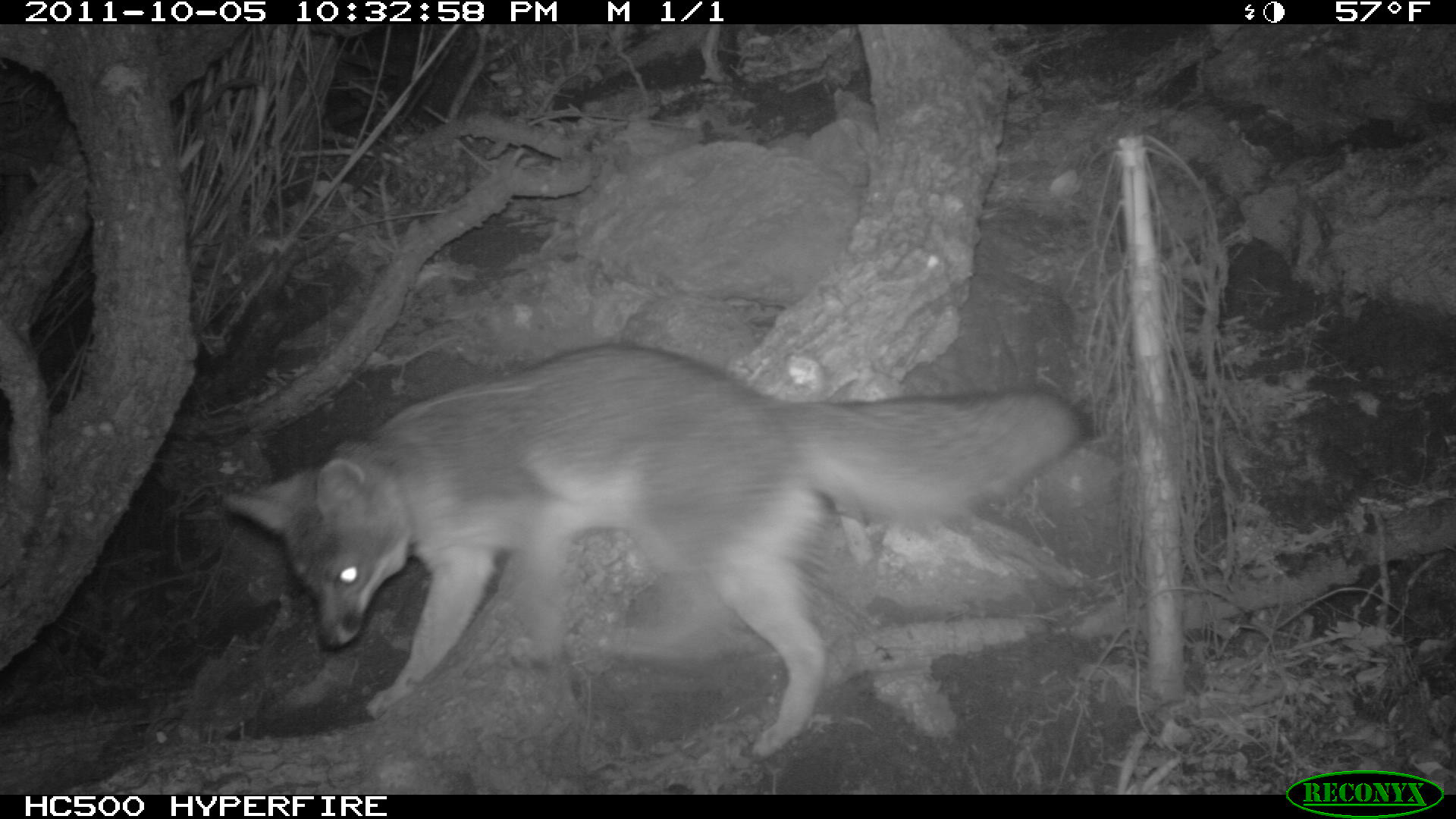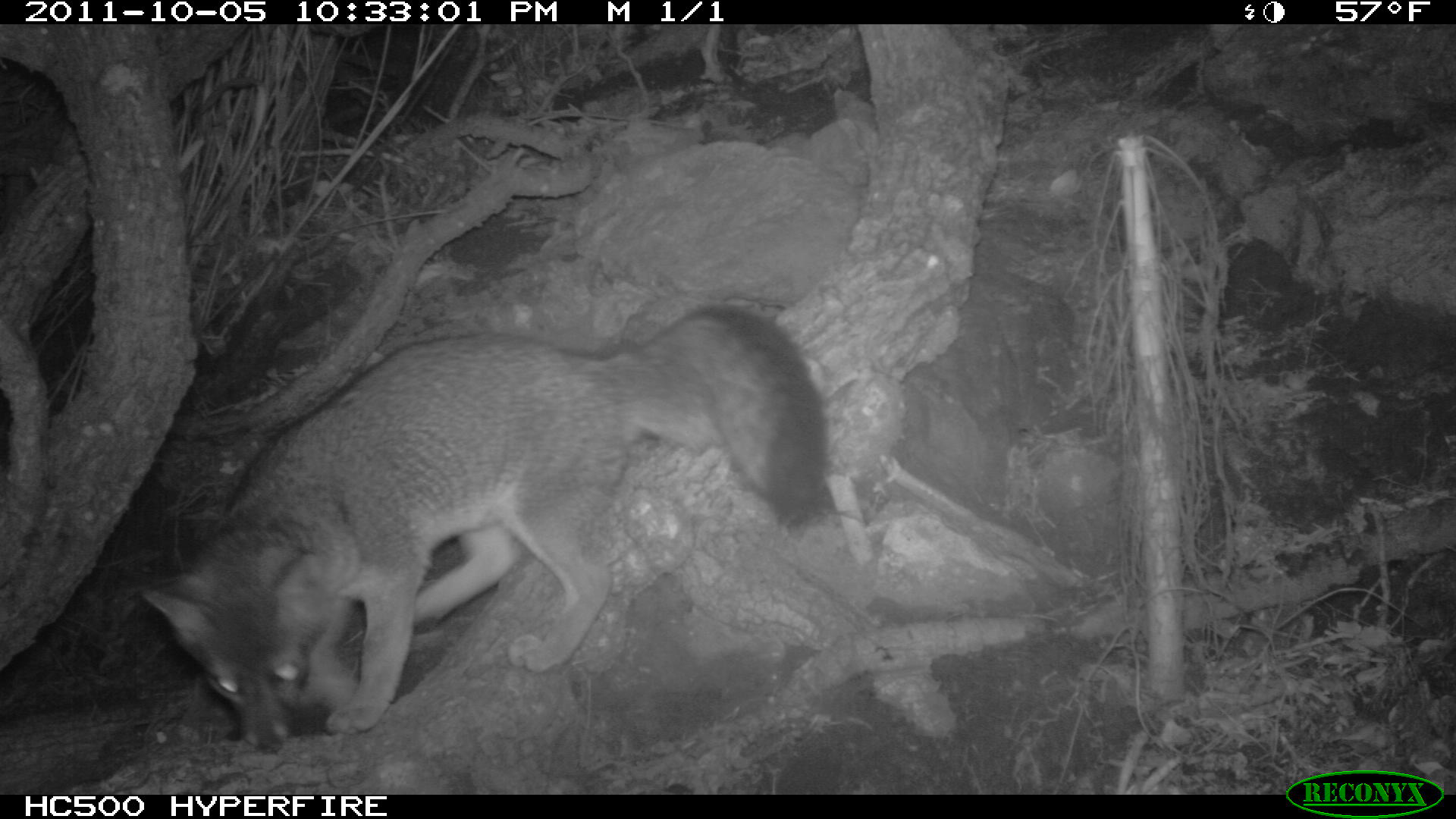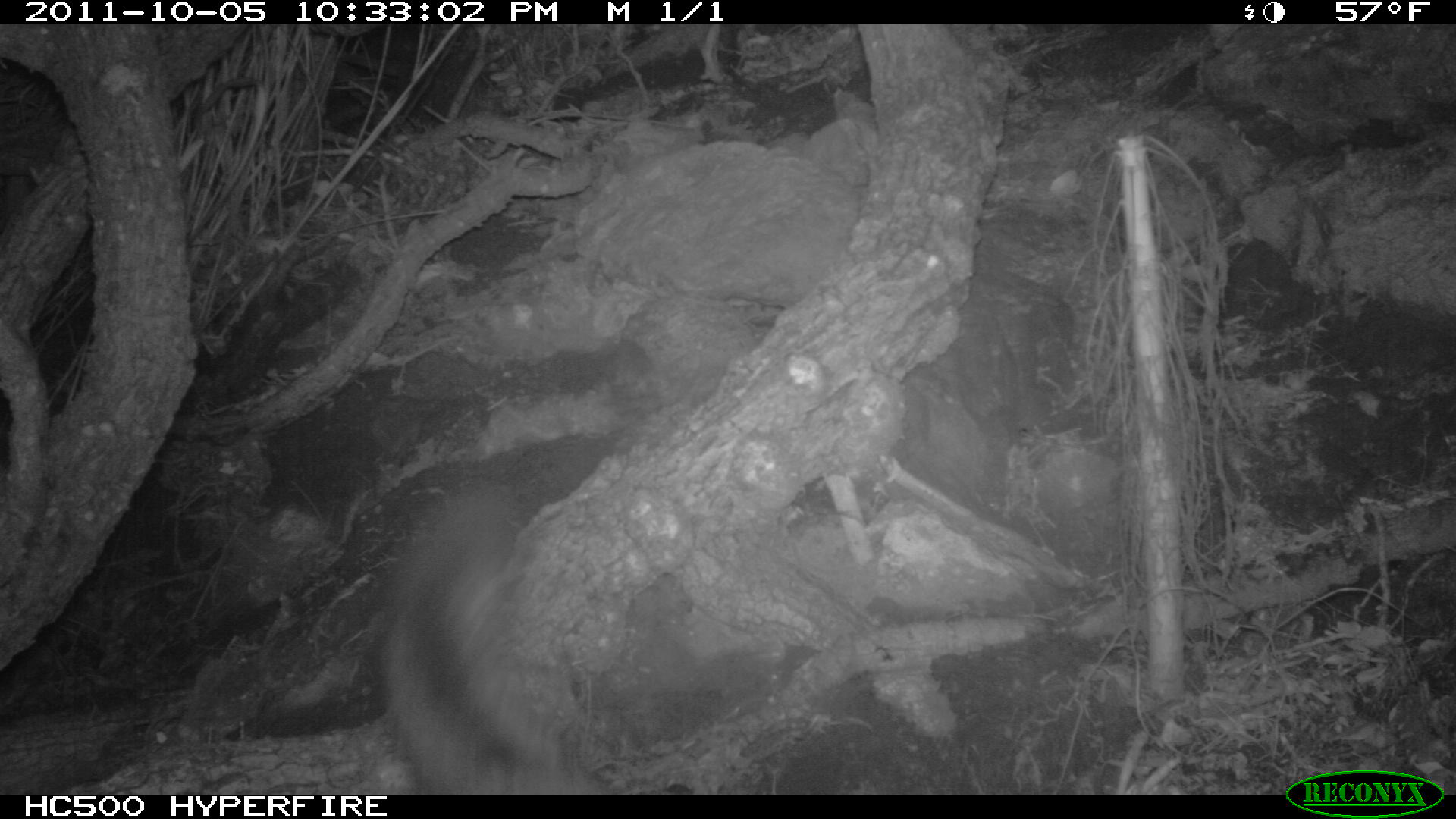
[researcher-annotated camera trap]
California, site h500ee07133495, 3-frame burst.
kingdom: Animalia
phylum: Chordata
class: Mammalia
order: Carnivora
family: Canidae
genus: Urocyon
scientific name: Urocyon littoralis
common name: island fox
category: fox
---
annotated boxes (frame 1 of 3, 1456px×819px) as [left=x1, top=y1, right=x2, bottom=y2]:
fox: [left=222, top=344, right=1093, bottom=767]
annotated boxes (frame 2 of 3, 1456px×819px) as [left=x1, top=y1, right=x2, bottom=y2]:
fox: [left=140, top=303, right=830, bottom=758]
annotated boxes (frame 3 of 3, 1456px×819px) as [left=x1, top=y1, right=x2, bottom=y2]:
fox: [left=380, top=493, right=613, bottom=793]